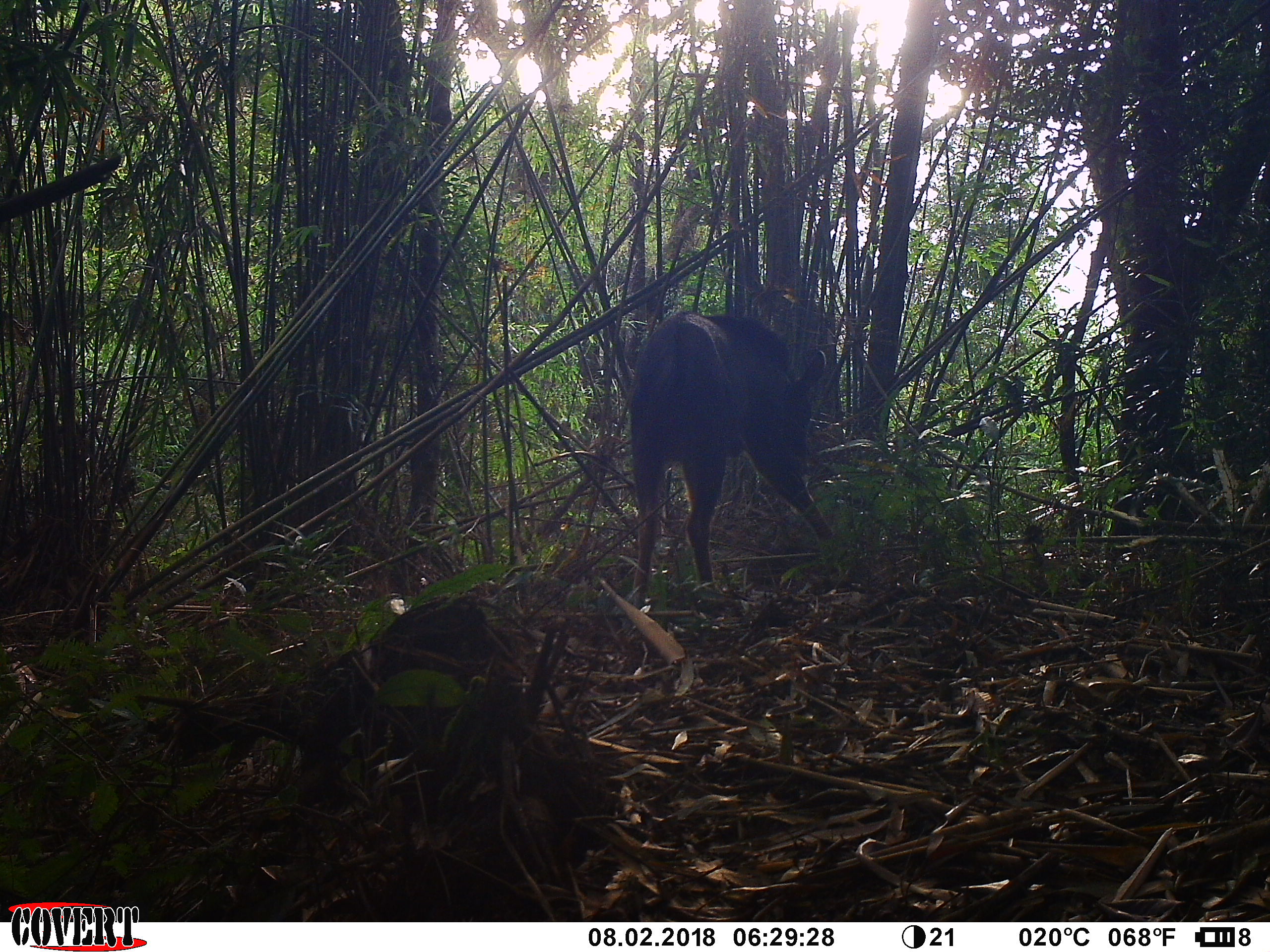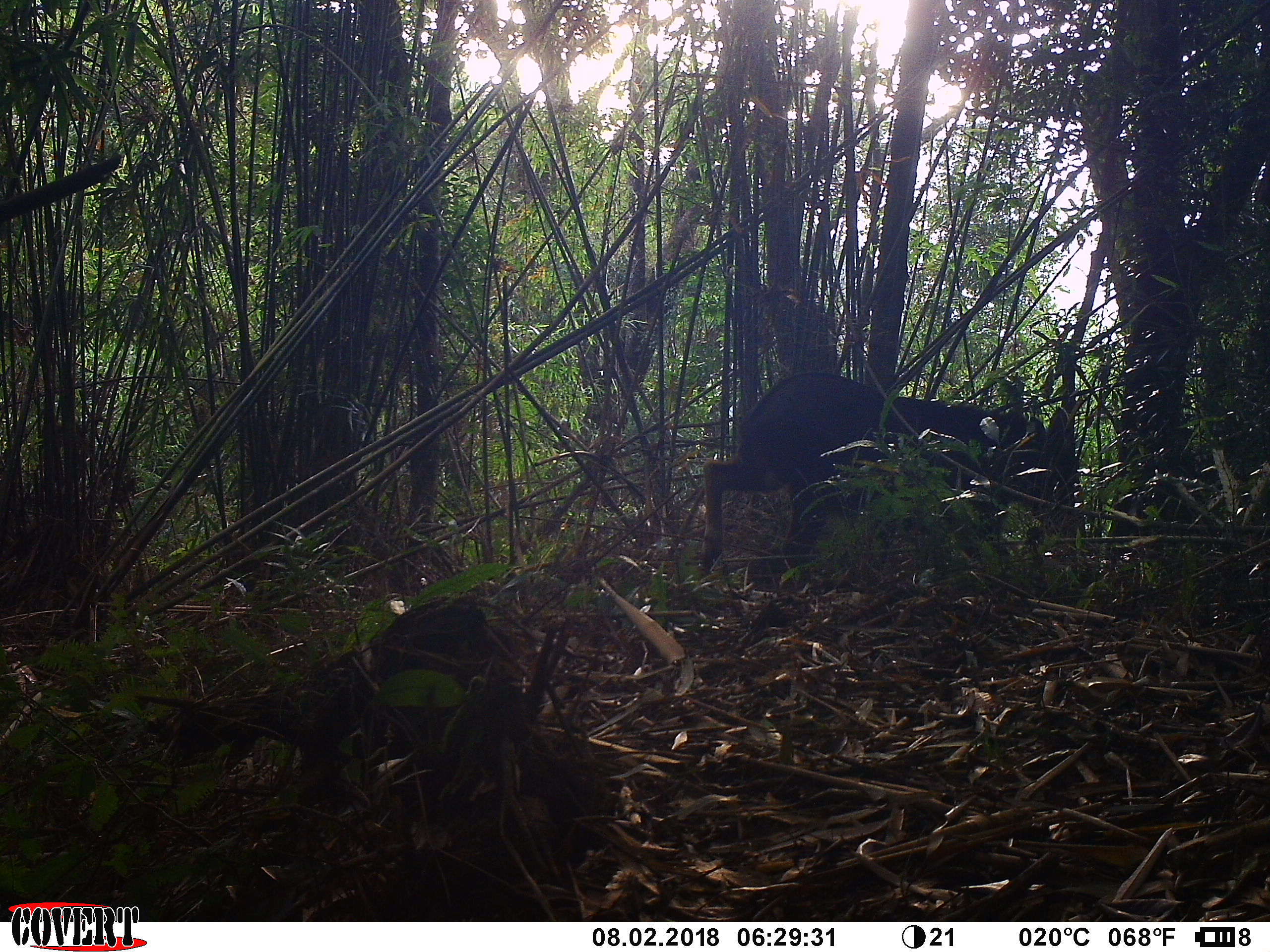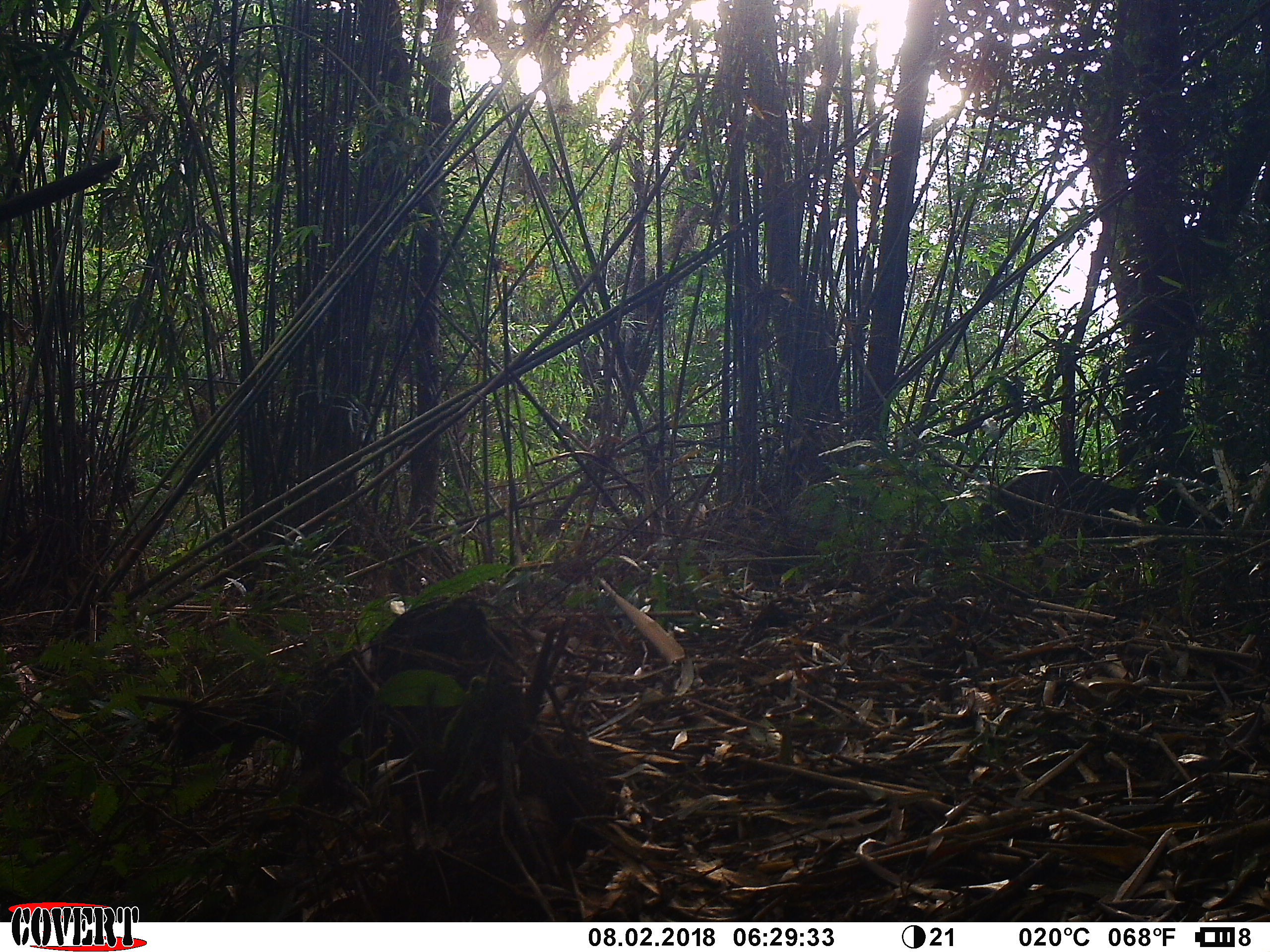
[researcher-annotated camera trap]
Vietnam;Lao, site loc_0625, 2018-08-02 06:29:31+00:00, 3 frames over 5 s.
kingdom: Animalia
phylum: Chordata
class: Mammalia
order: Artiodactyla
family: Bovidae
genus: Capricornis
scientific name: Capricornis sumatraensis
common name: chinese serow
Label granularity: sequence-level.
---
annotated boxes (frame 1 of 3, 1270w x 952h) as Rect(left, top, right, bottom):
chinese serow: Rect(627, 309, 836, 611)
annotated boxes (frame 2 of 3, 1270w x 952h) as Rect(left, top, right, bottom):
chinese serow: Rect(700, 371, 1077, 577)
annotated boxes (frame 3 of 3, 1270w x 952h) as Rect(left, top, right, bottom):
chinese serow: Rect(972, 465, 1210, 541)